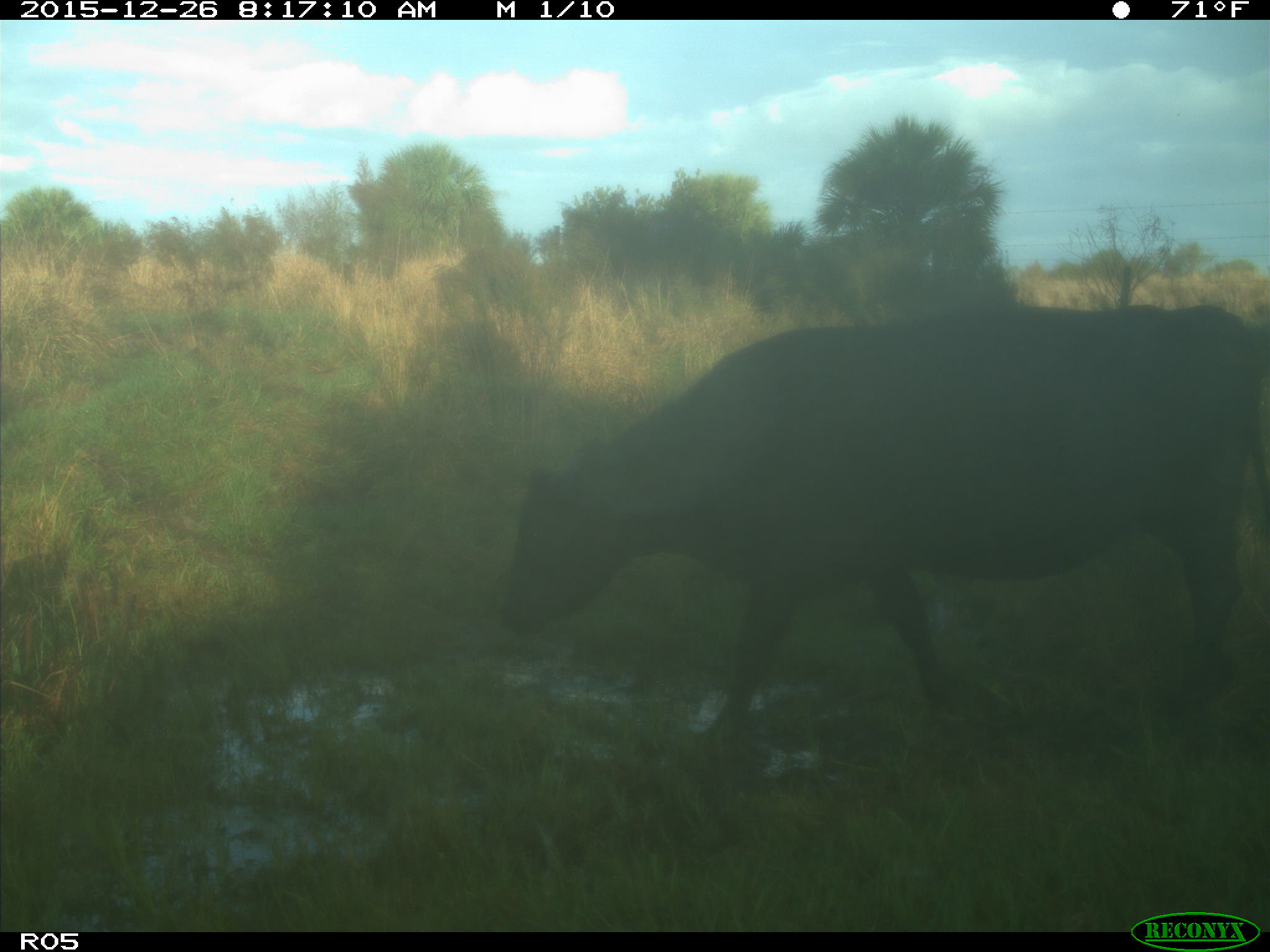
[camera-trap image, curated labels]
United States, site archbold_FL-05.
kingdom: Animalia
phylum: Chordata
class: Mammalia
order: Artiodactyla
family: Bovidae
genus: Bos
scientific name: Bos taurus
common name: domestic cow